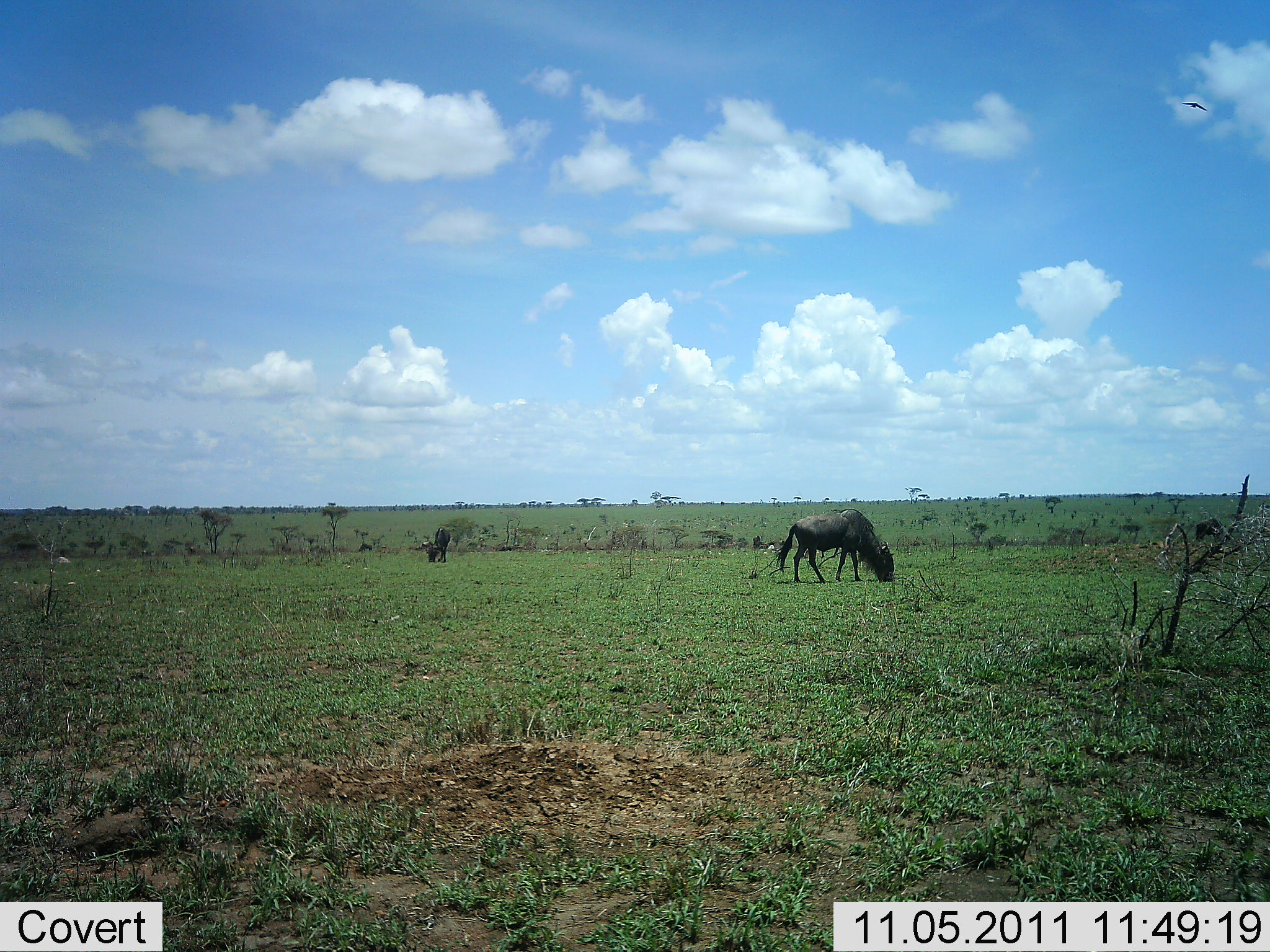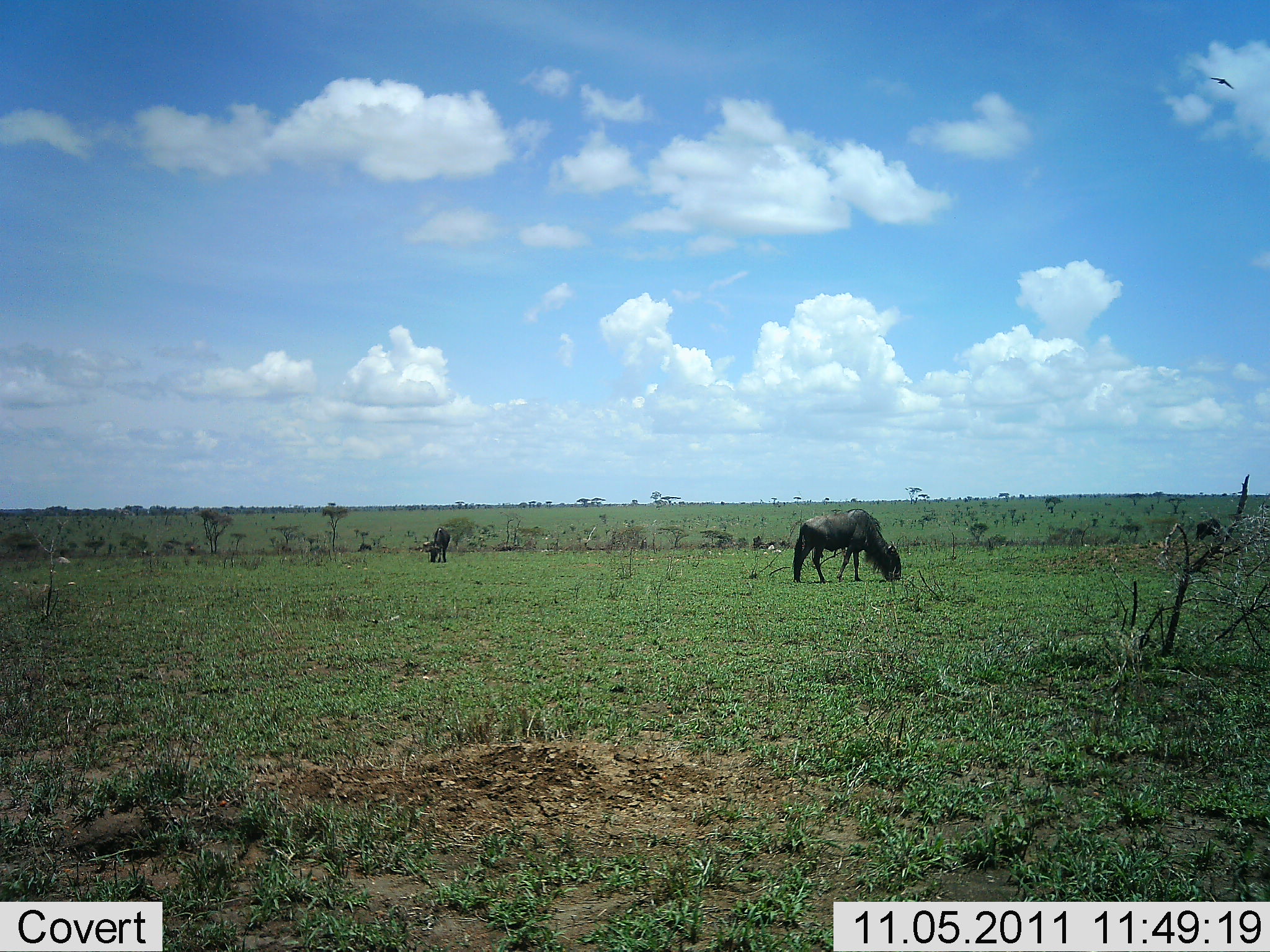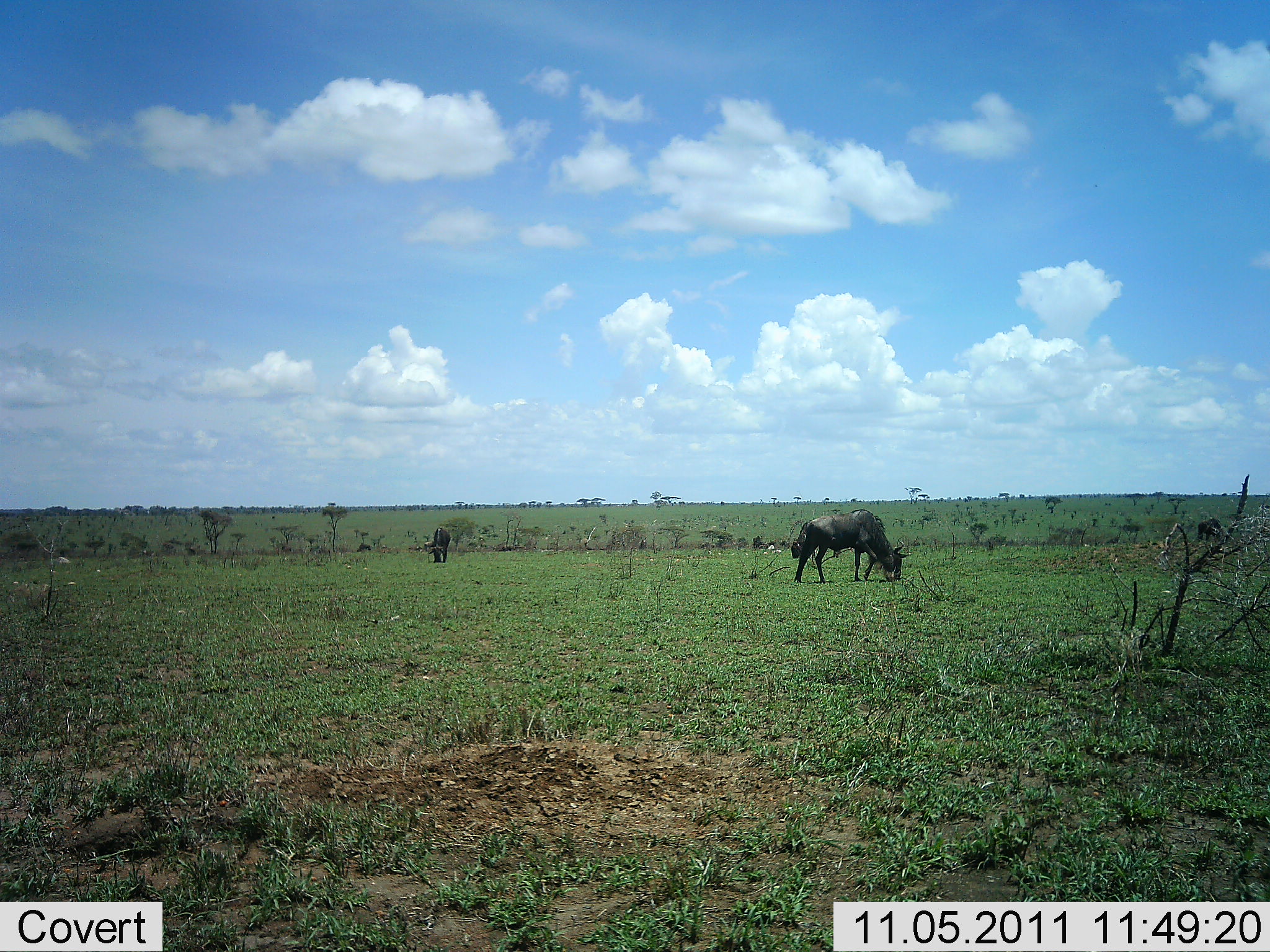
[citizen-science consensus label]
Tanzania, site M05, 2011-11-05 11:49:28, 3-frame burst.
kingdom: Animalia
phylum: Chordata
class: Mammalia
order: Artiodactyla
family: Bovidae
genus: Connochaetes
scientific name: Connochaetes taurinus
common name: blue wildebeest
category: wildebeest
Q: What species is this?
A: Wildebeest (blue wildebeest) (Connochaetes taurinus).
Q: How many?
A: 2.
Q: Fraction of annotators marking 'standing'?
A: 15%.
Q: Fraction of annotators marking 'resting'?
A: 0%.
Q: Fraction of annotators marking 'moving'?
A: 8%.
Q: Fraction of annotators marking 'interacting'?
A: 0%.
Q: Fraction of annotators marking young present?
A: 0%.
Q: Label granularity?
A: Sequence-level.